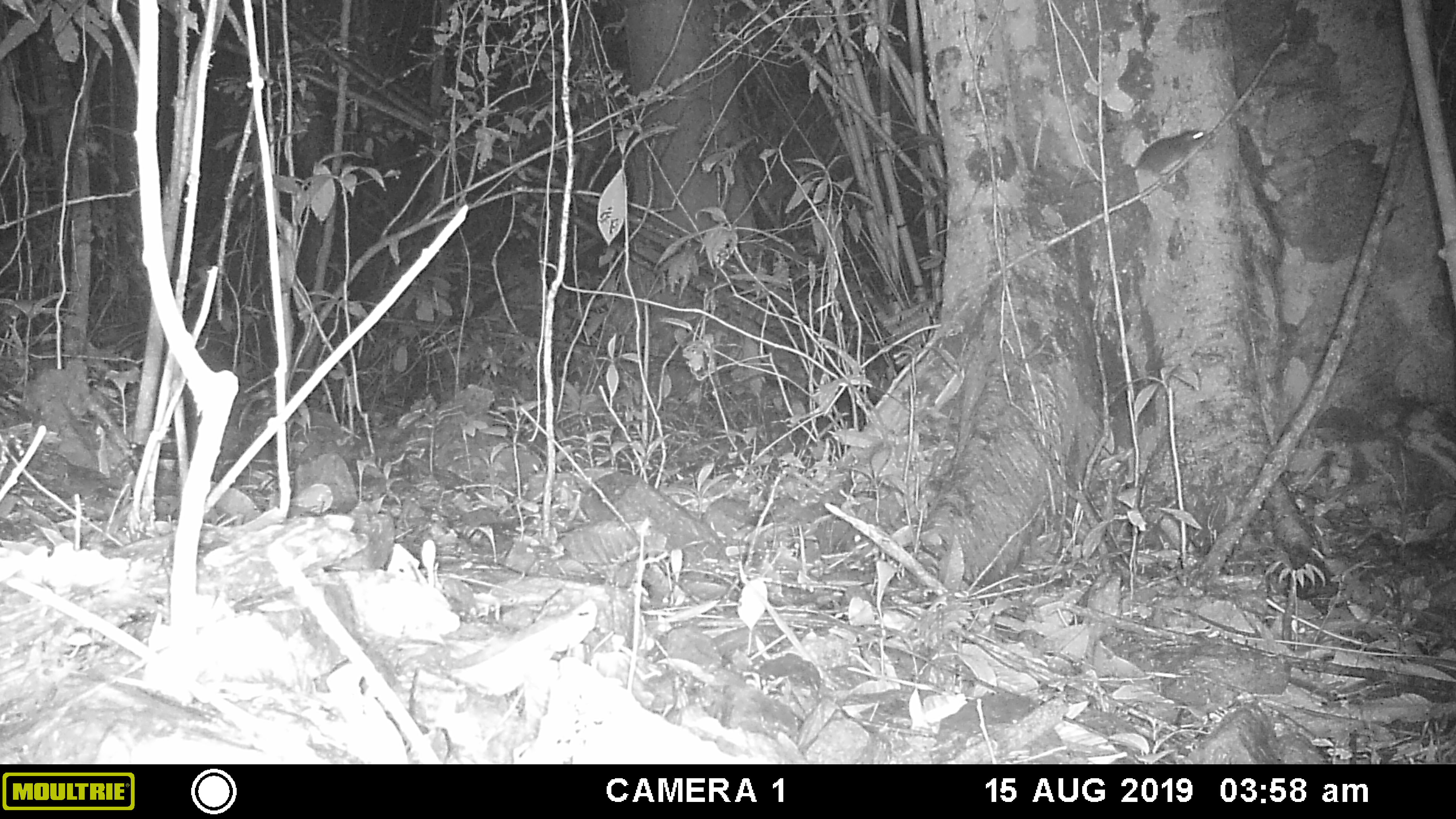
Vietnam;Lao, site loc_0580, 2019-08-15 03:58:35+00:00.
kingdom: Animalia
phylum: Chordata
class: Mammalia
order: Rodentia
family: Muridae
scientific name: Muridae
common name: old-world mice and rats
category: unidentified murid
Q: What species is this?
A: Unidentified murid (old-world mice and rats) (Muridae).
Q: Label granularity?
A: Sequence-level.